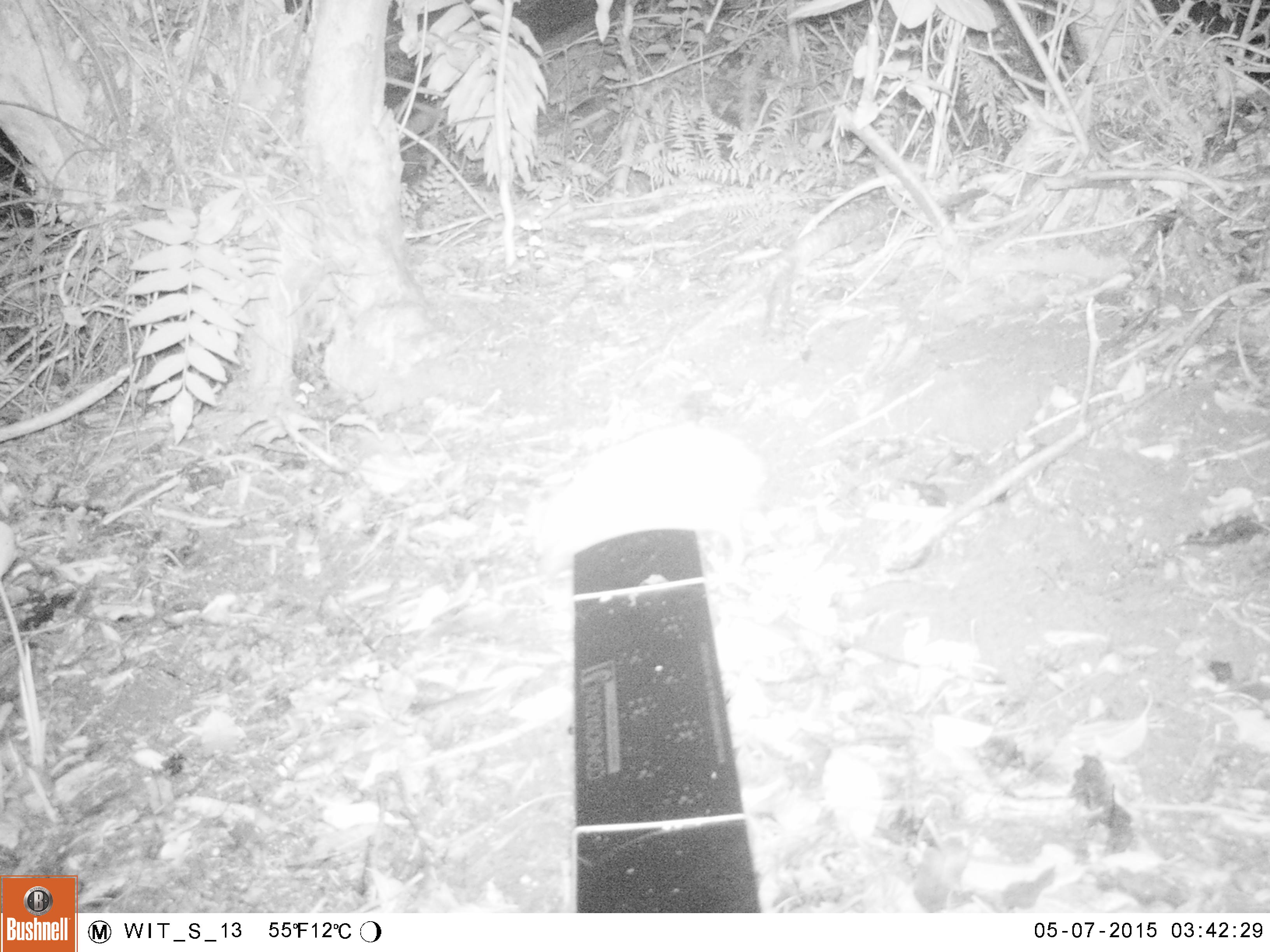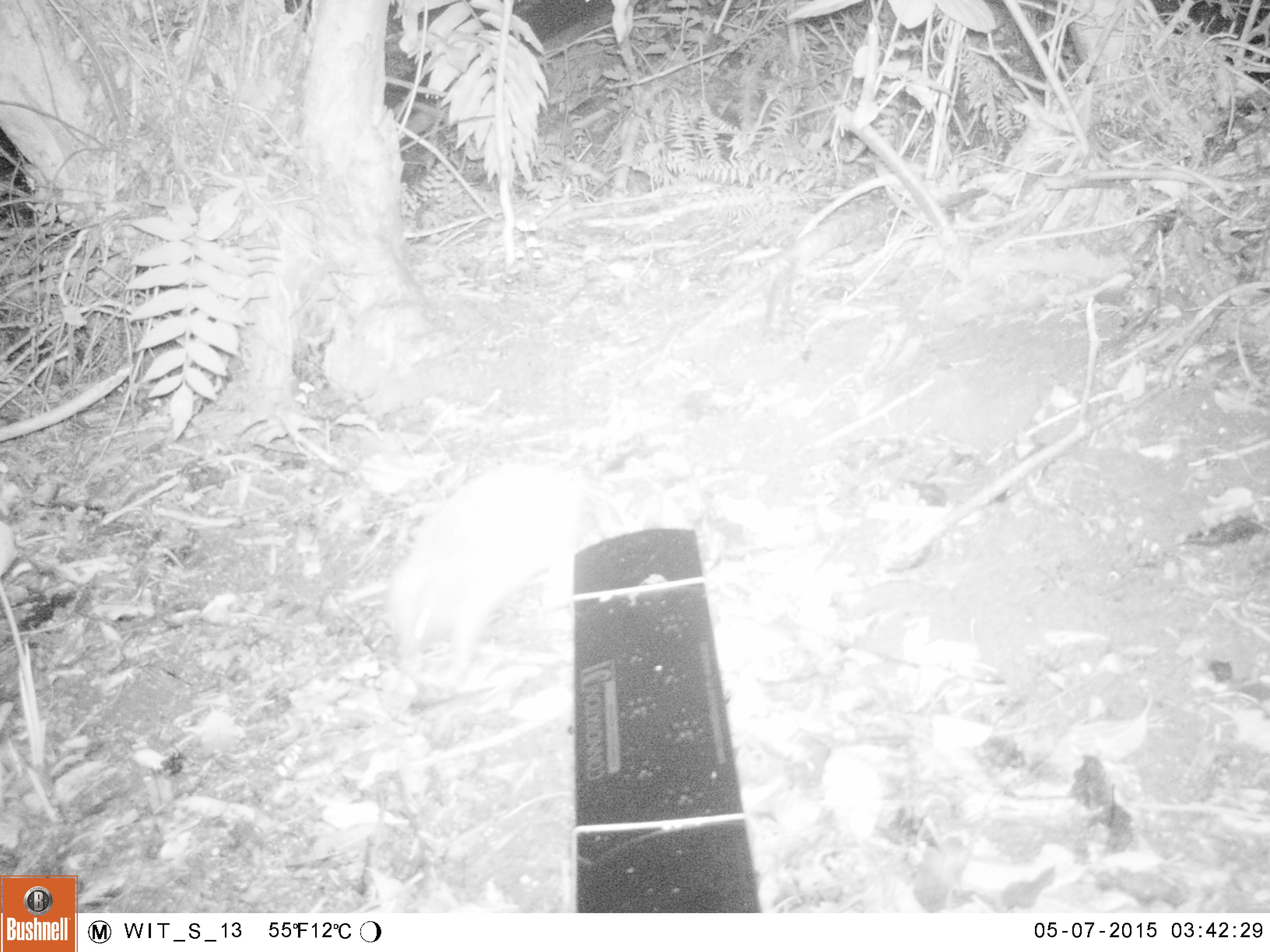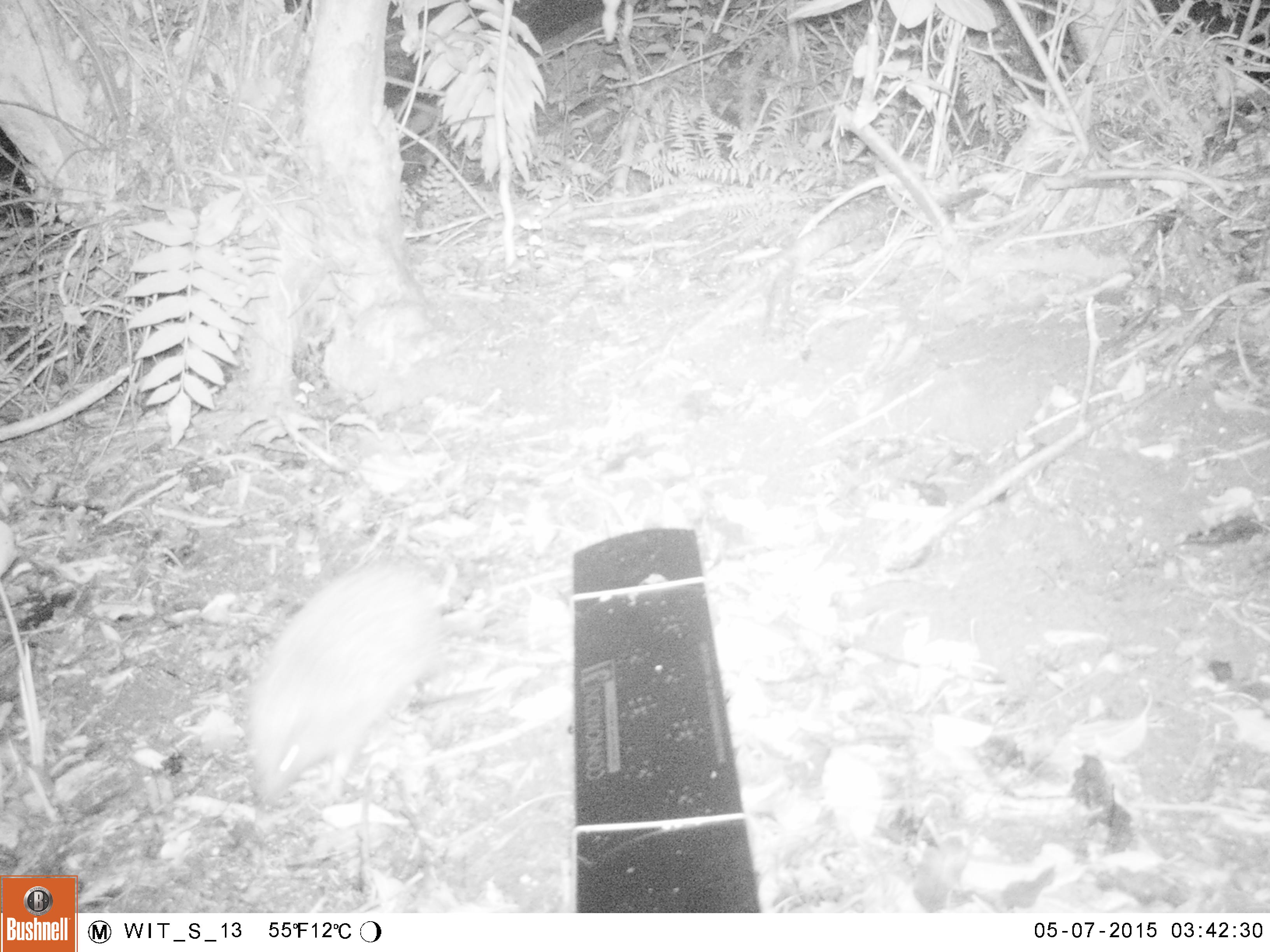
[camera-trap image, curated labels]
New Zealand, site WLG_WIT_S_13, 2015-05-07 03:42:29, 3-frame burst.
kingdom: Animalia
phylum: Chordata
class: Mammalia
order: Eulipotyphla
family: Erinaceidae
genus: Erinaceus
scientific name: Erinaceus europaeus europaeus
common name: european hedgehog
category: hedgehog